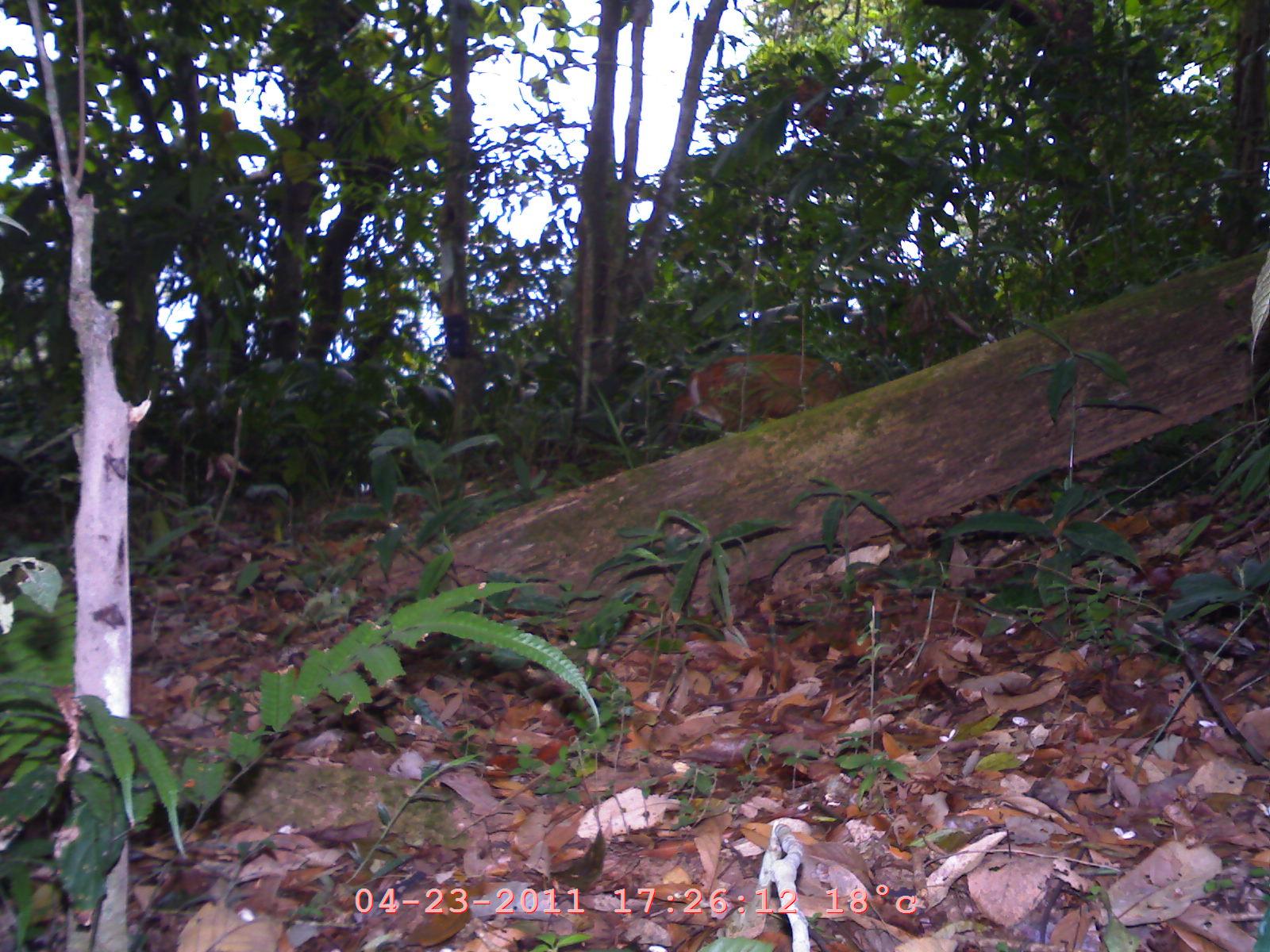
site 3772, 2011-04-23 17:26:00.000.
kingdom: Animalia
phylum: Chordata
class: Mammalia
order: Artiodactyla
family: Cervidae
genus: Muntiacus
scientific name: Muntiacus muntjak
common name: southern red muntjac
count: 1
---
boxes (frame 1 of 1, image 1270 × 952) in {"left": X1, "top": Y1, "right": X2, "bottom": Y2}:
muntiacus muntjak: {"left": 662, "top": 352, "right": 859, "bottom": 456}